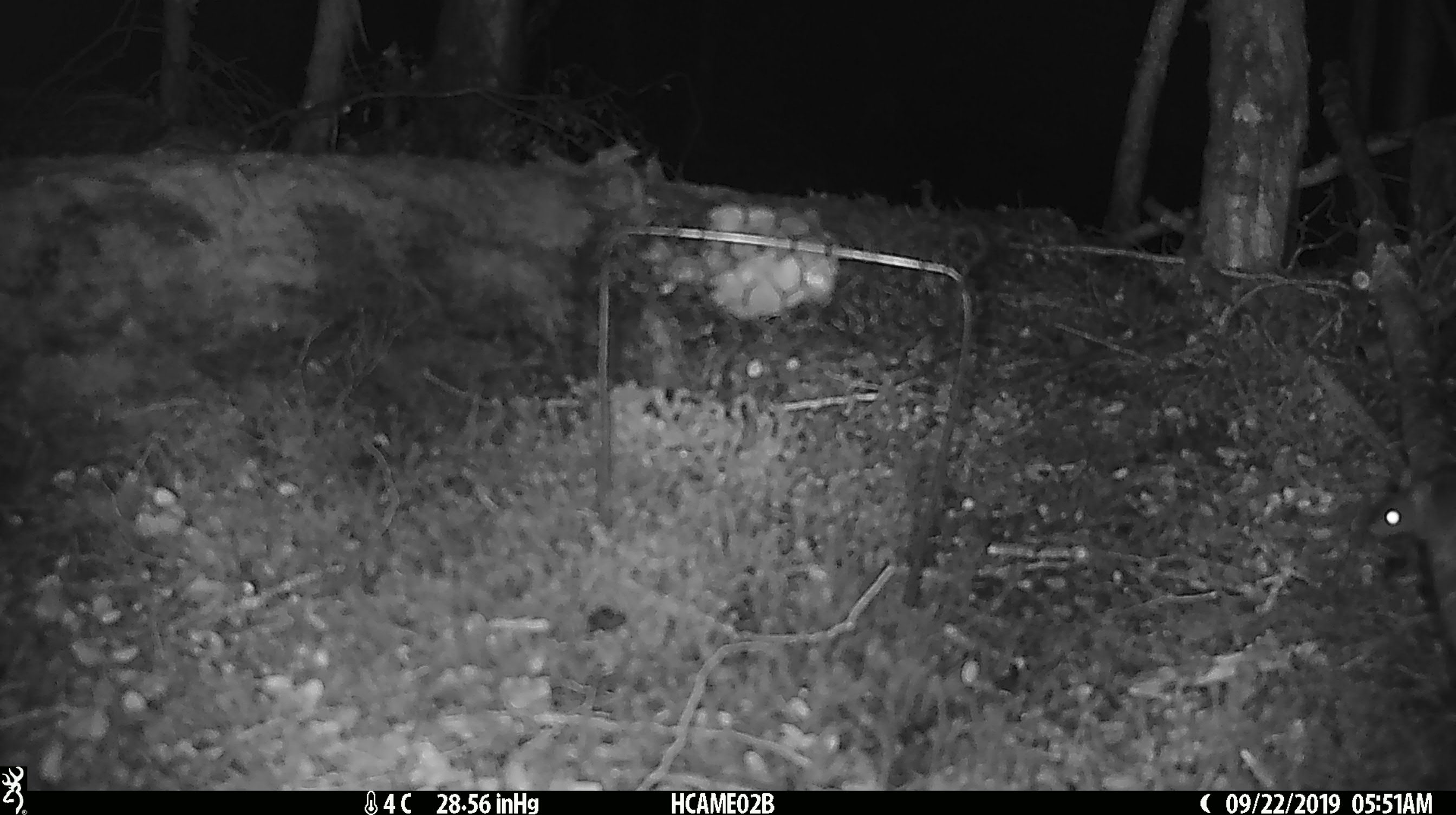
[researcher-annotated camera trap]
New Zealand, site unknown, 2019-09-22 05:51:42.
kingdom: Animalia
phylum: Chordata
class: Mammalia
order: Rodentia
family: Muridae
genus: Mus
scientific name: Mus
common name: mouse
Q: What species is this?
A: Mouse (Mus).